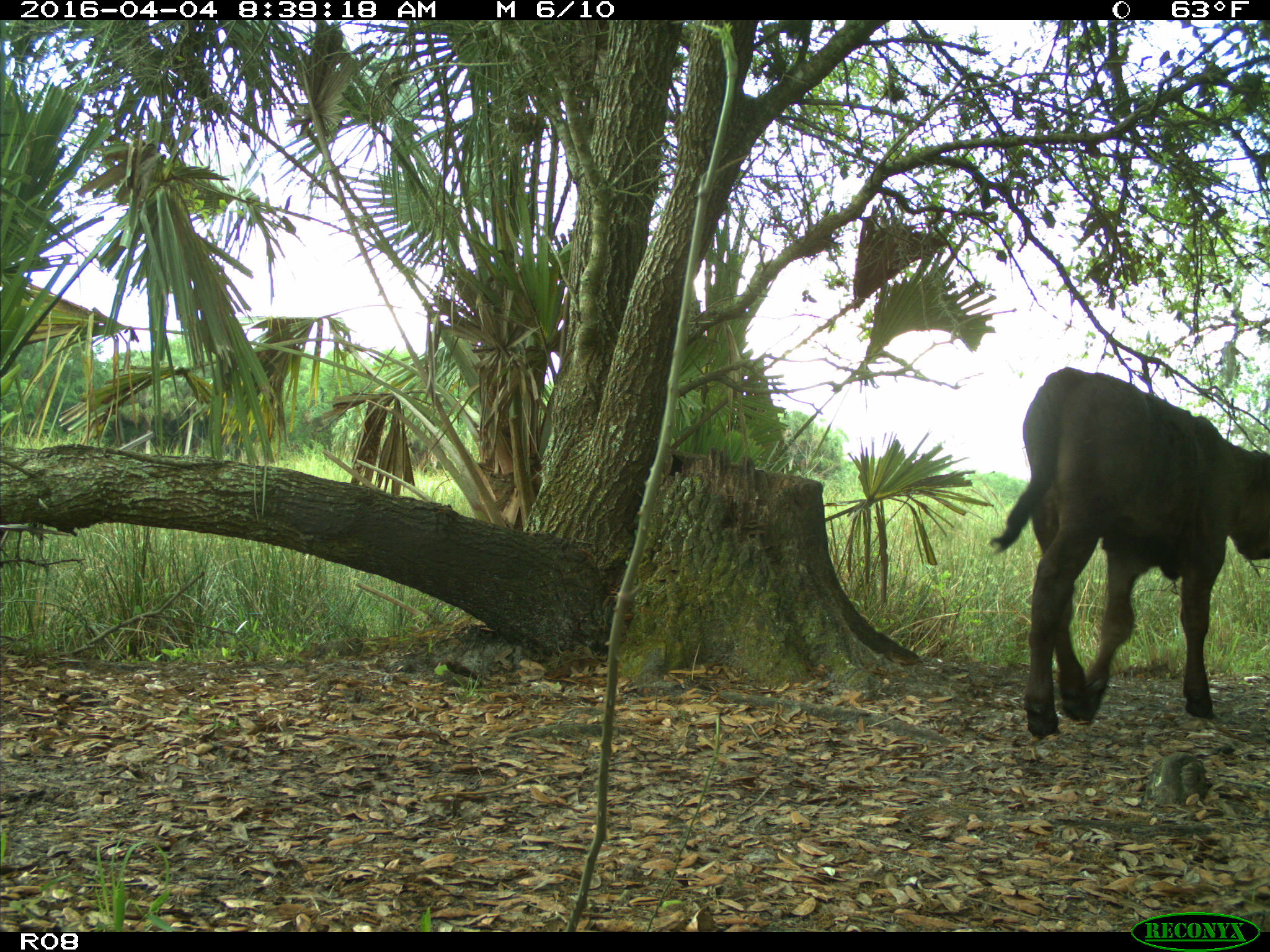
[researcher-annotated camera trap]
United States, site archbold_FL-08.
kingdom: Animalia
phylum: Chordata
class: Mammalia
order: Artiodactyla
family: Bovidae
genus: Bos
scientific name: Bos taurus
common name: domestic cow